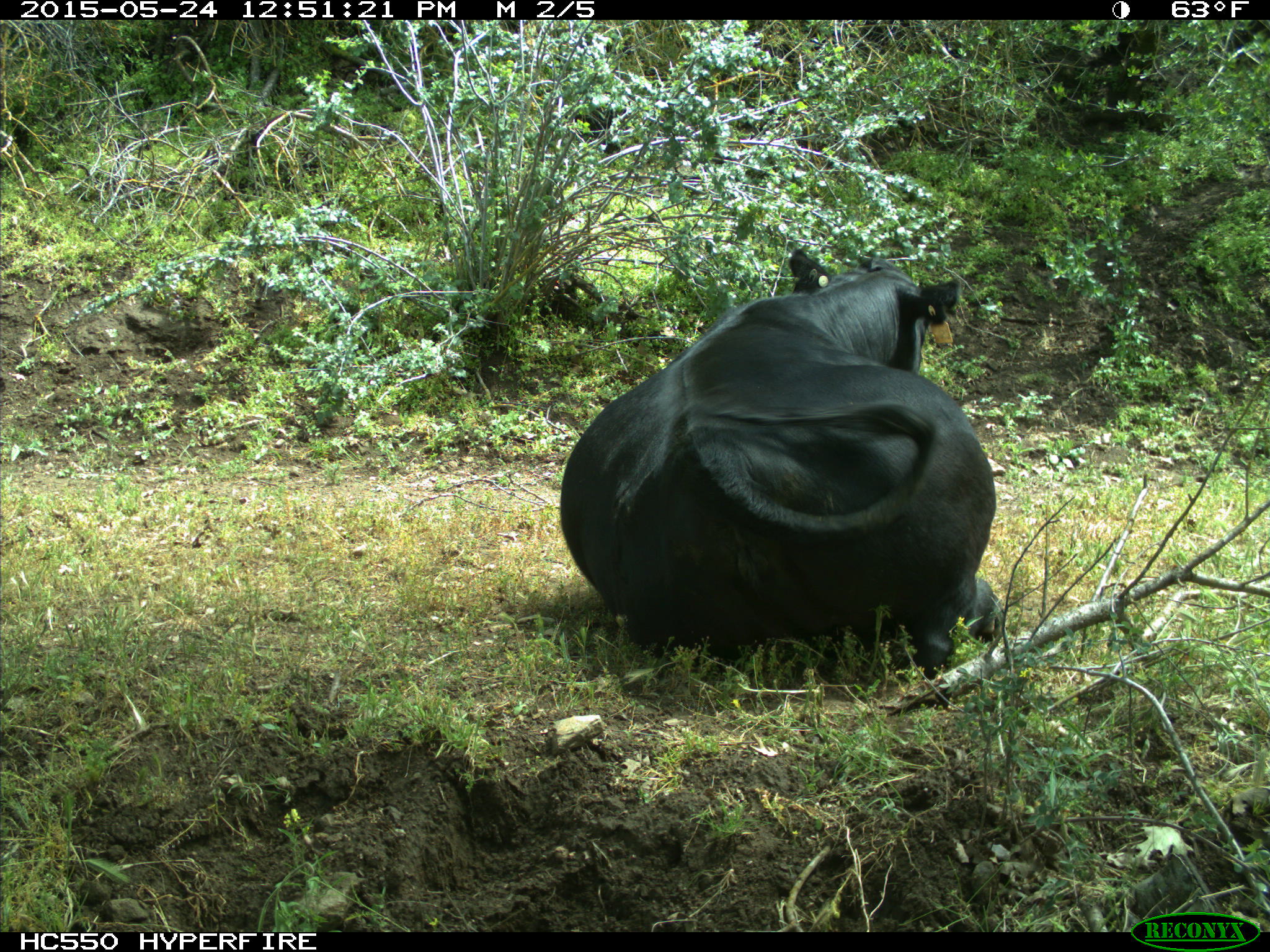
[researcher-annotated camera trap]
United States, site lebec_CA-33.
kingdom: Animalia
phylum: Chordata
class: Mammalia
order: Artiodactyla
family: Bovidae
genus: Bos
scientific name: Bos taurus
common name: domestic cow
Bos taurus (domestic cow).